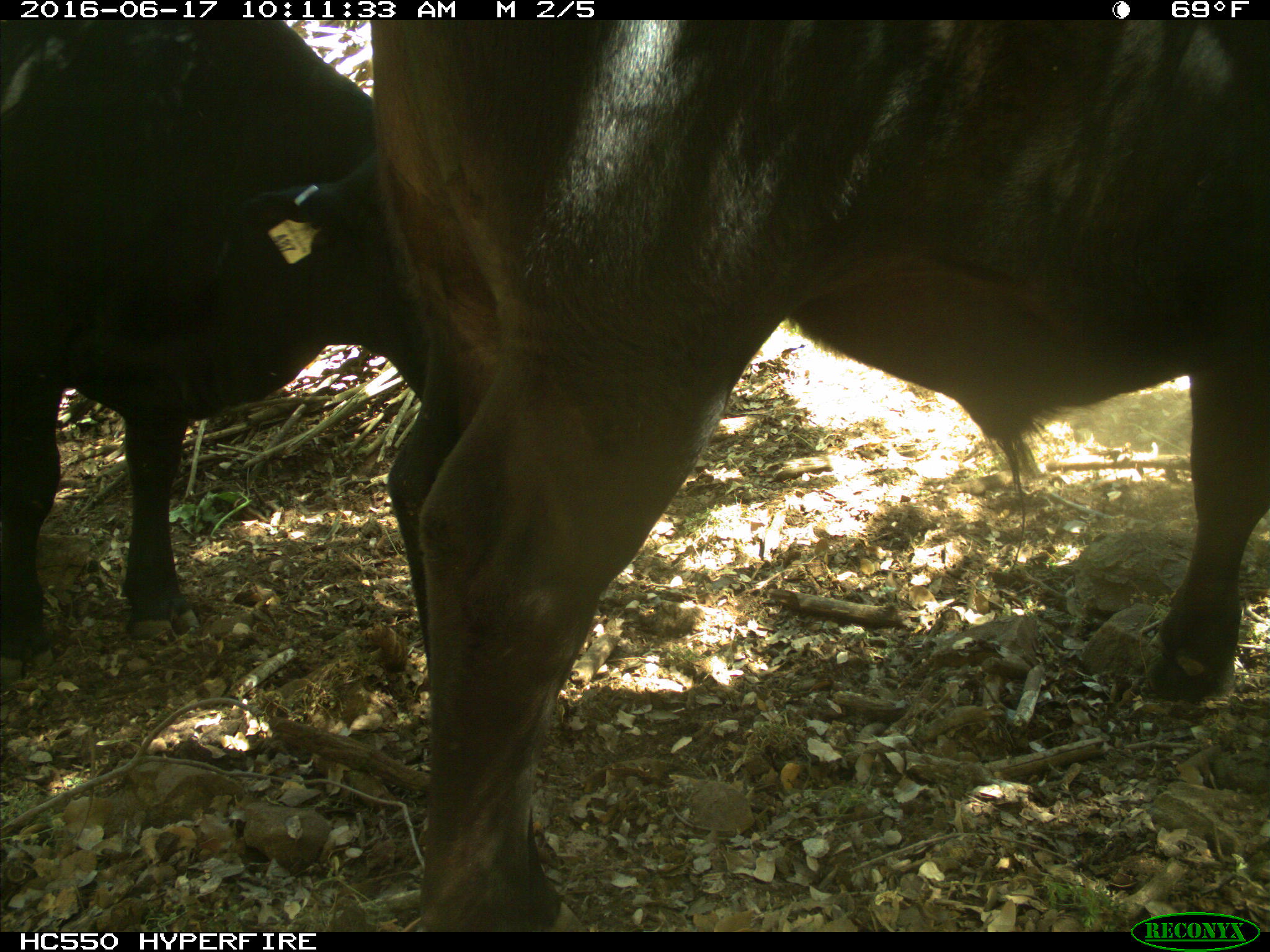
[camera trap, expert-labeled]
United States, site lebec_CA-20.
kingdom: Animalia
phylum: Chordata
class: Mammalia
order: Artiodactyla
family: Bovidae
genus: Bos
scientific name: Bos taurus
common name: domestic cow